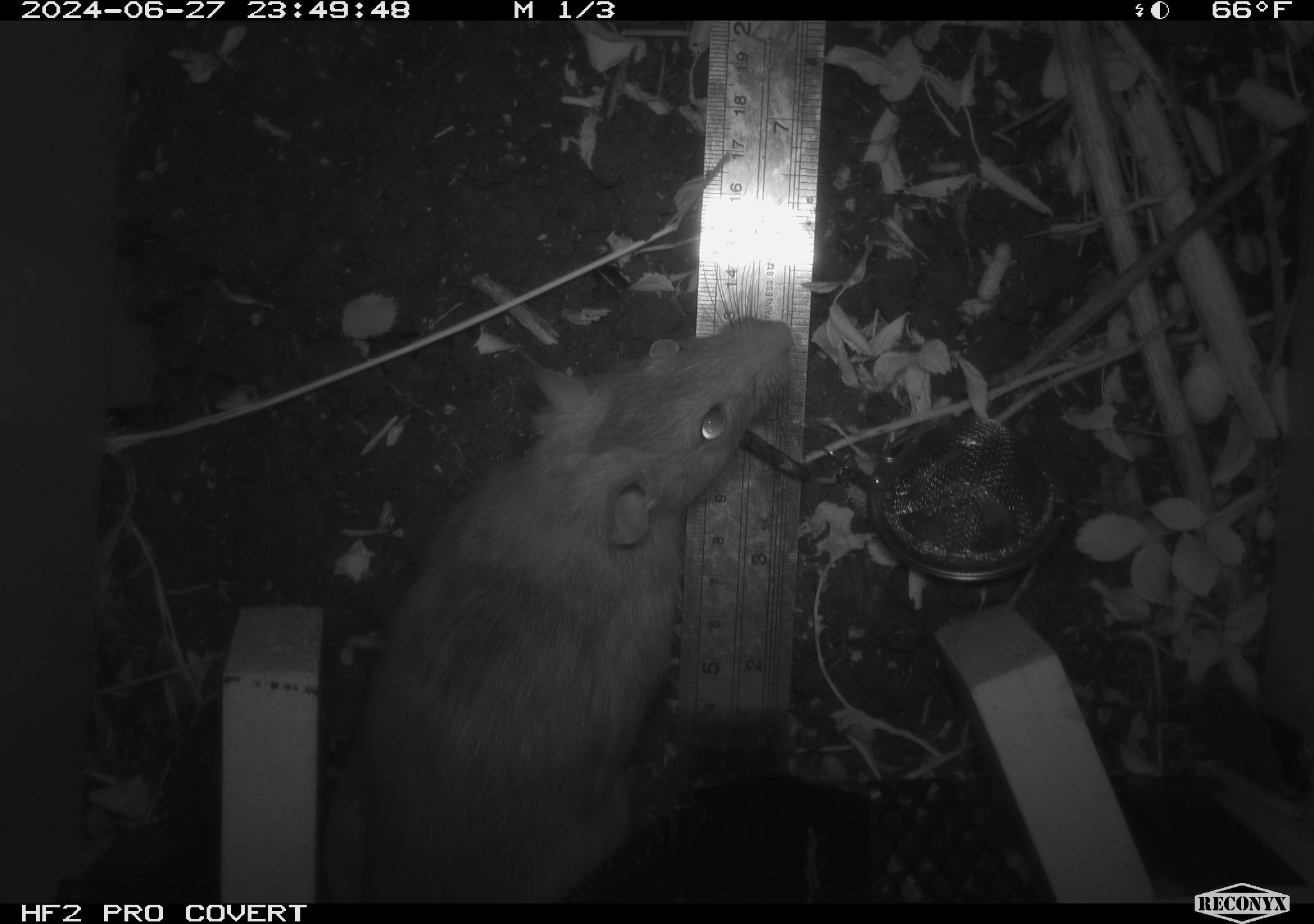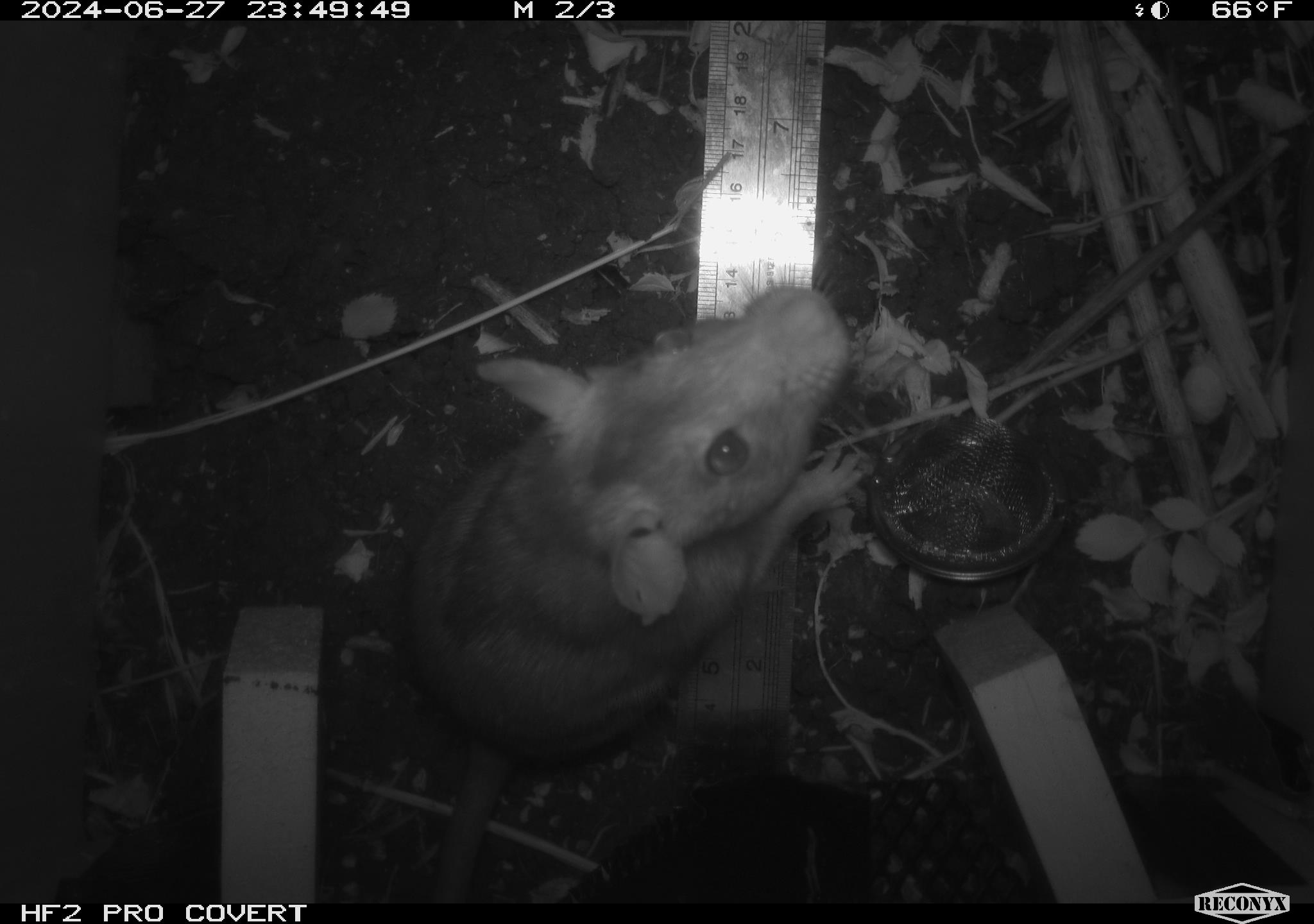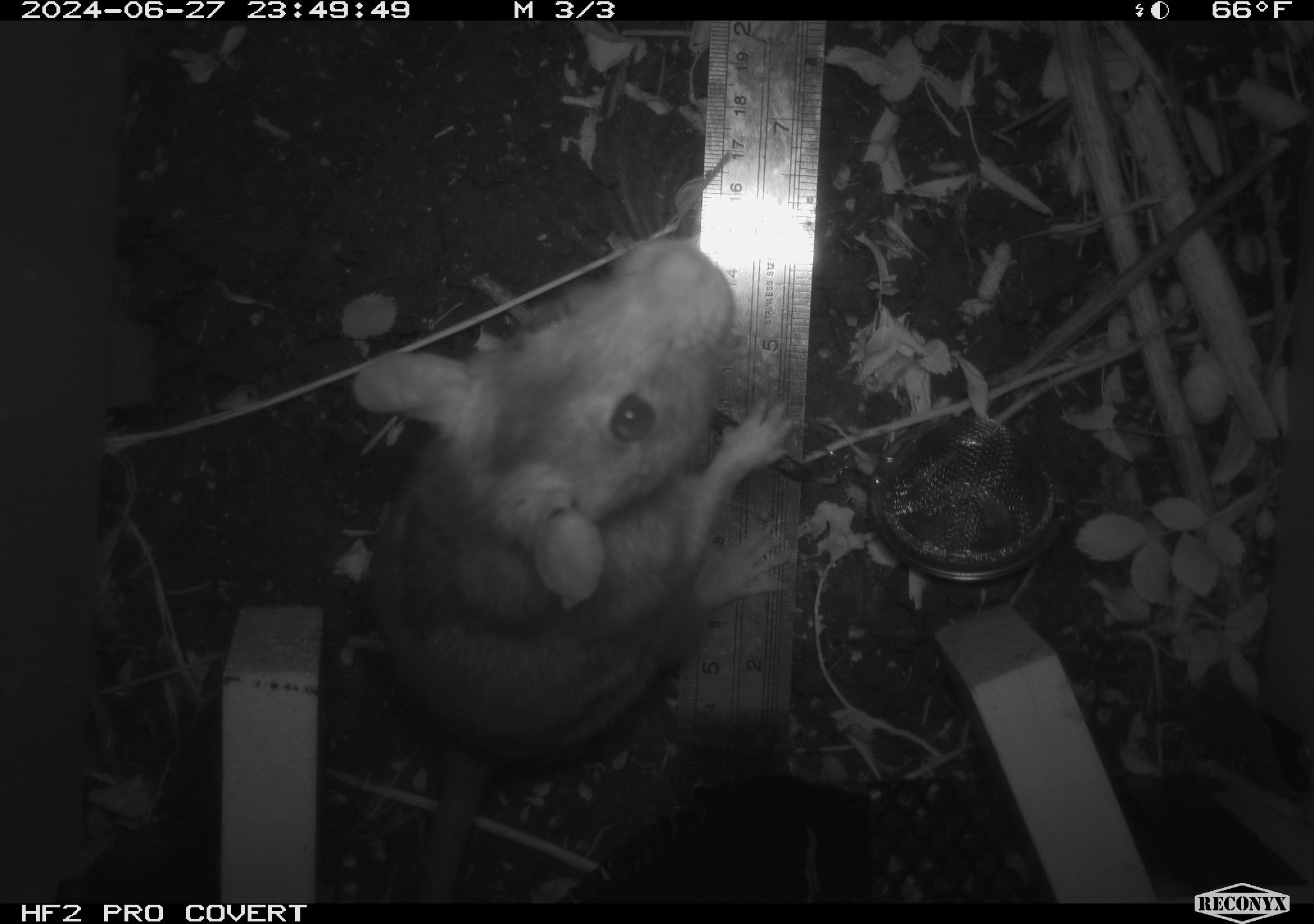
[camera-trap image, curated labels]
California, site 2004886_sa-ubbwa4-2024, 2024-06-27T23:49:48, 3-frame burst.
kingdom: Animalia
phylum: Chordata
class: Mammalia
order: Rodentia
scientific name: Rodentia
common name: woodrat or rat or mouse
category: woodrat or rat or mouse species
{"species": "woodrat or rat or mouse species (woodrat or rat or mouse) (Rodentia)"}